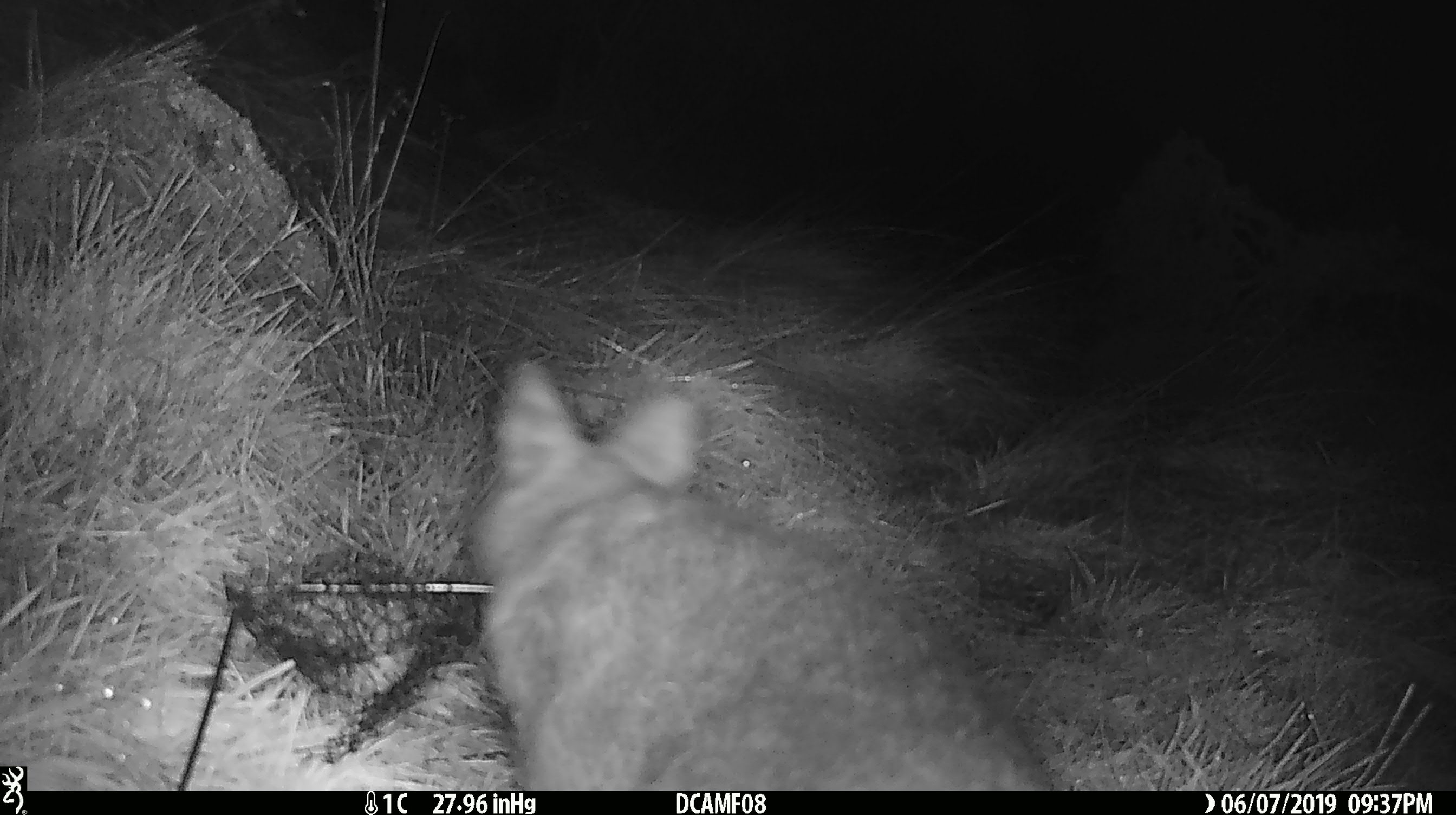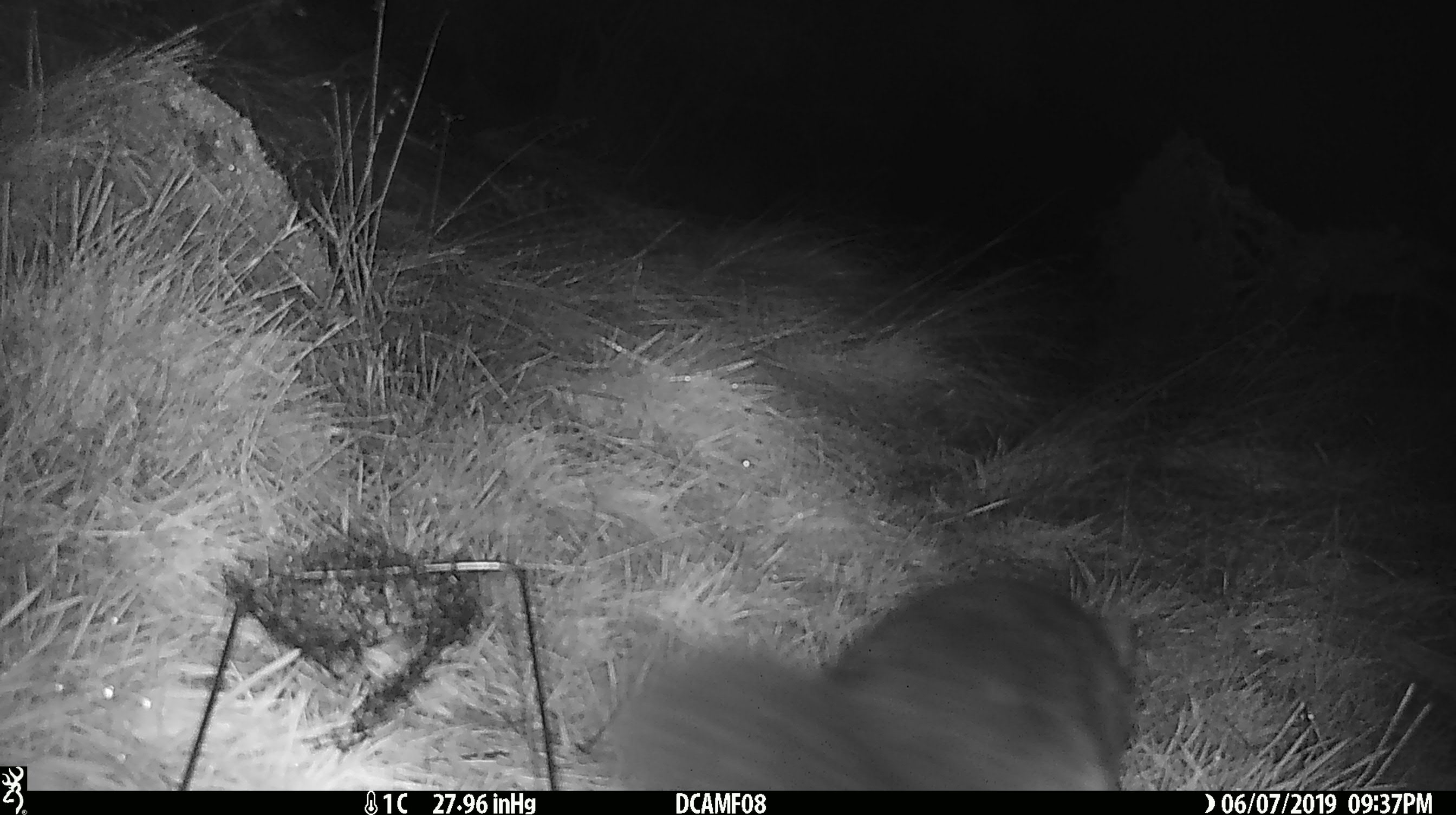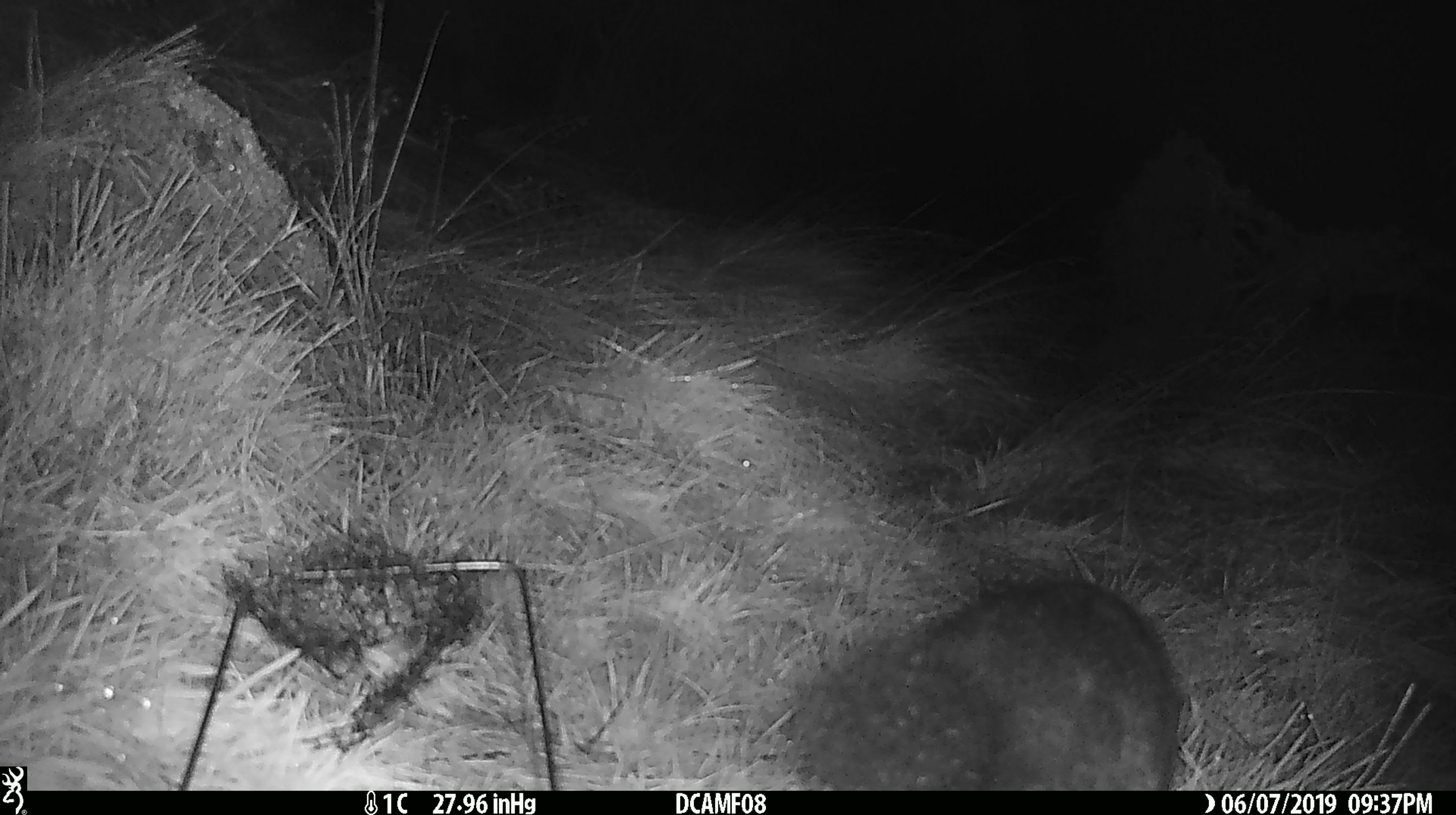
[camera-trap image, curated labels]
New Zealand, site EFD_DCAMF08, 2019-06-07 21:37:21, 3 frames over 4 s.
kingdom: Animalia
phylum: Chordata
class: Mammalia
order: Diprotodontia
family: Phalangeridae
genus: Trichosurus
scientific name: Trichosurus vulpecula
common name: common brushtail possum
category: possum